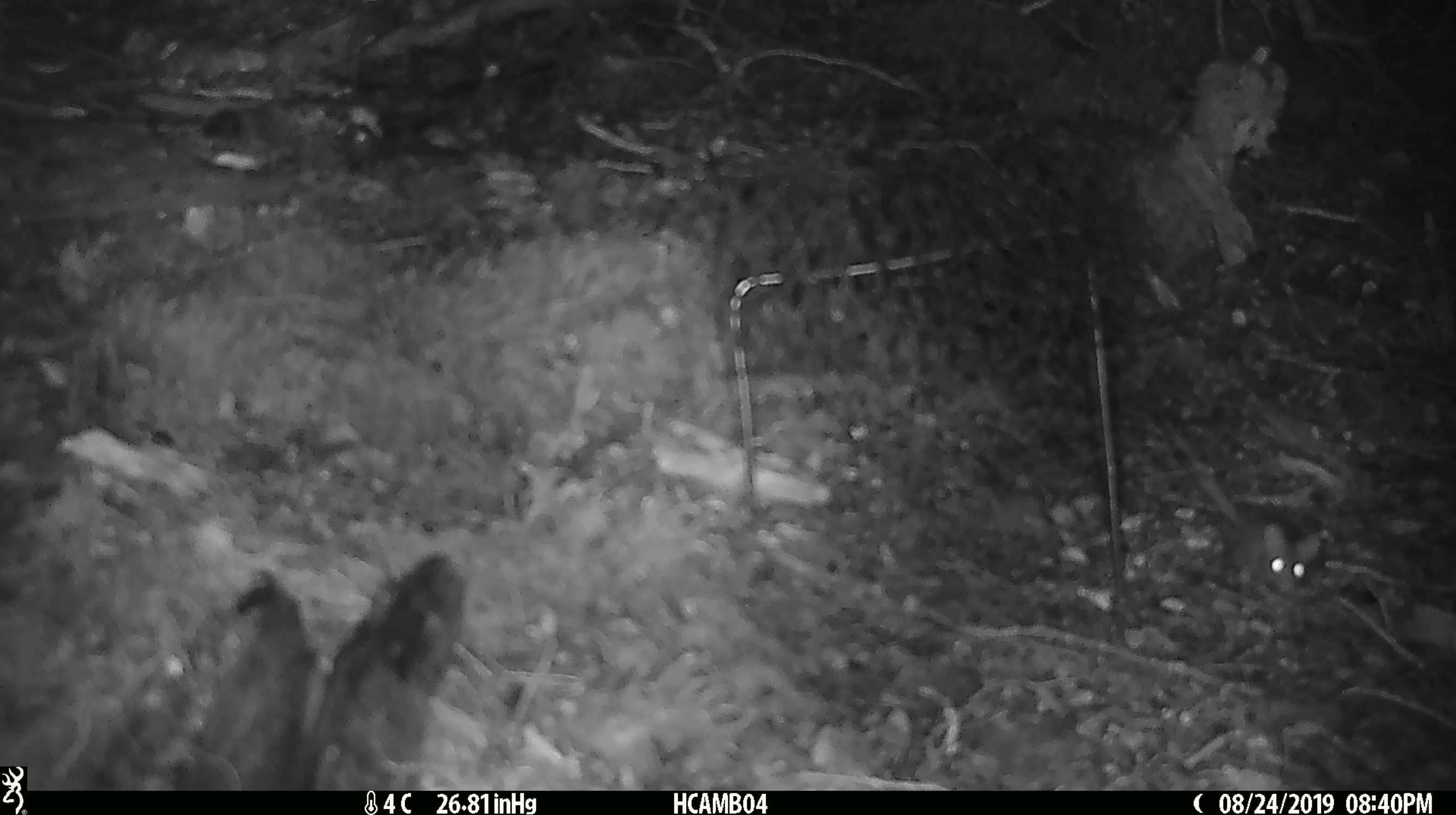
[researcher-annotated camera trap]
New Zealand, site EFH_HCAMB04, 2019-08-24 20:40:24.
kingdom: Animalia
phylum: Chordata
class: Mammalia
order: Rodentia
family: Muridae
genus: Mus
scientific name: Mus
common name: mouse